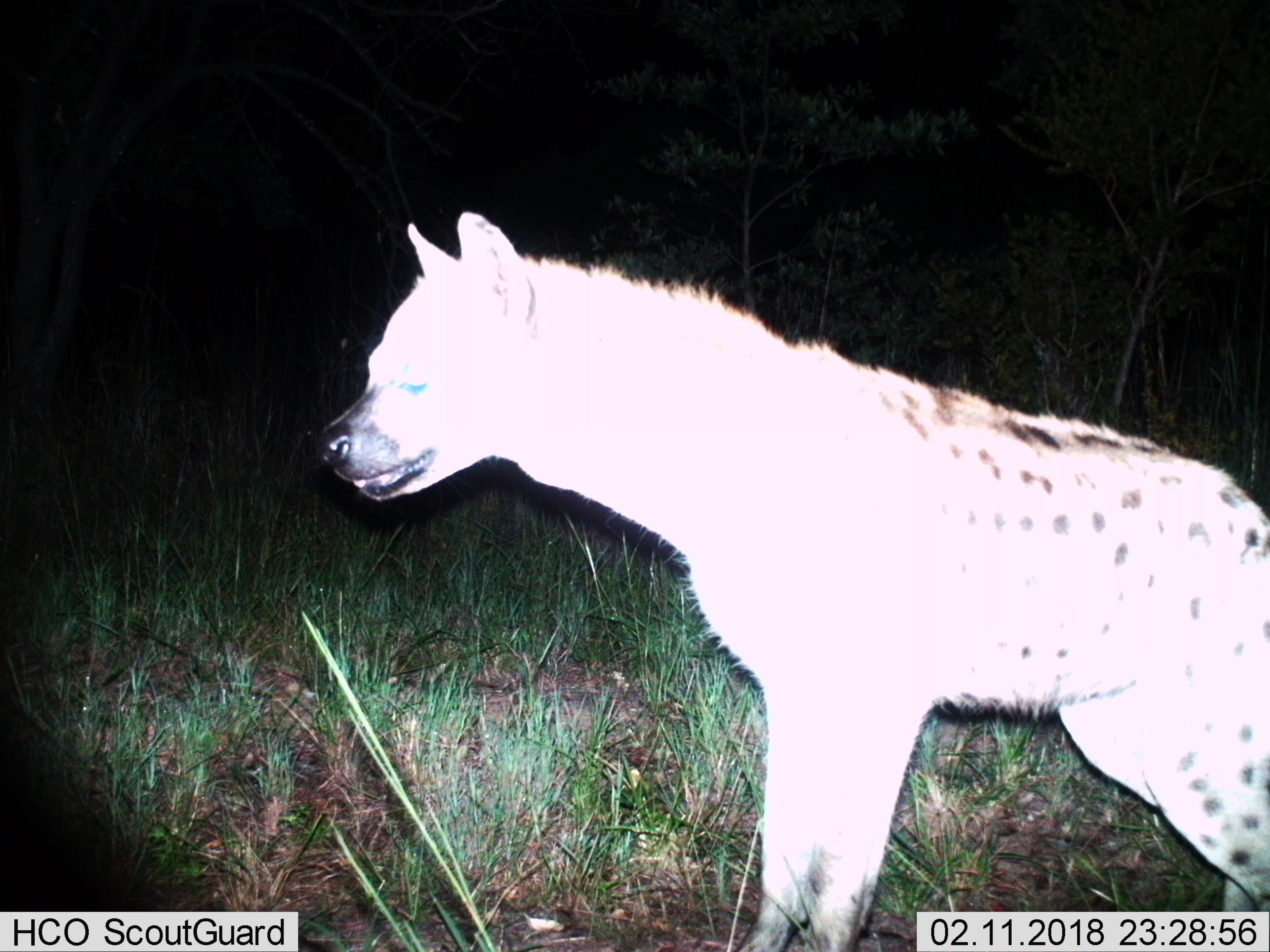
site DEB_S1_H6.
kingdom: Animalia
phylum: Chordata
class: Mammalia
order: Carnivora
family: Hyaenidae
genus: Crocuta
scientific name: Crocuta crocuta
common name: spotted hyena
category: hyenaspotted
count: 1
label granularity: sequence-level